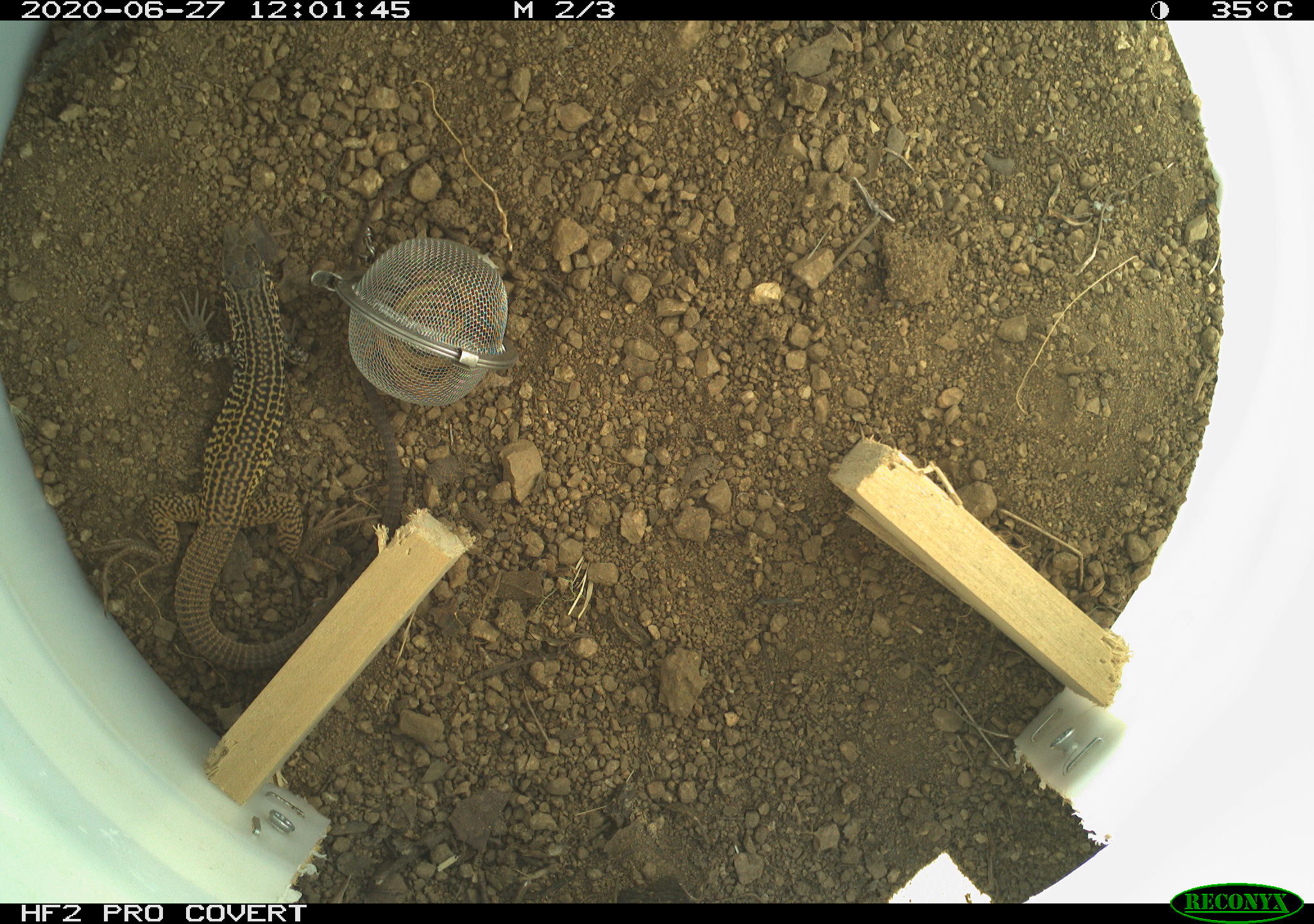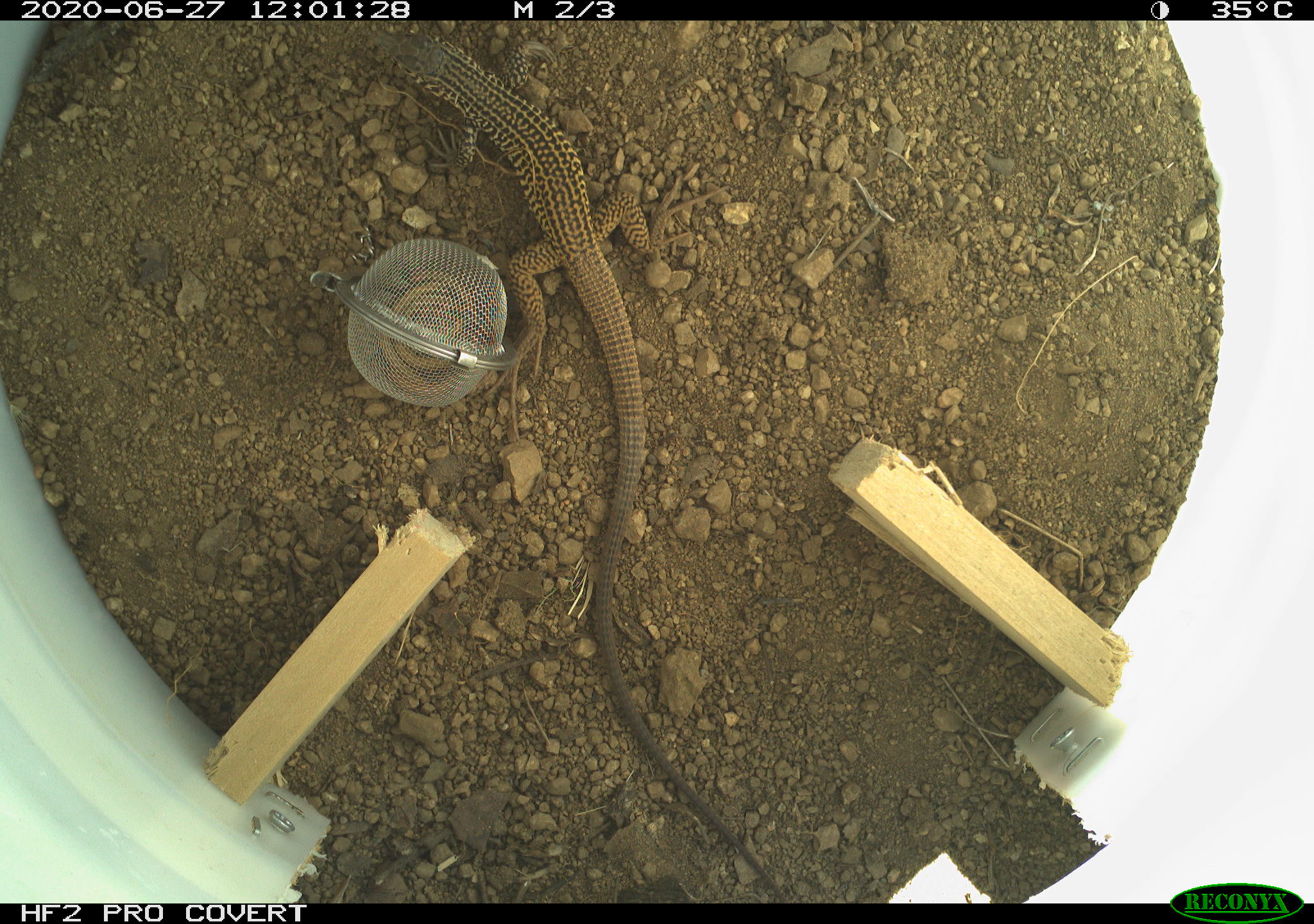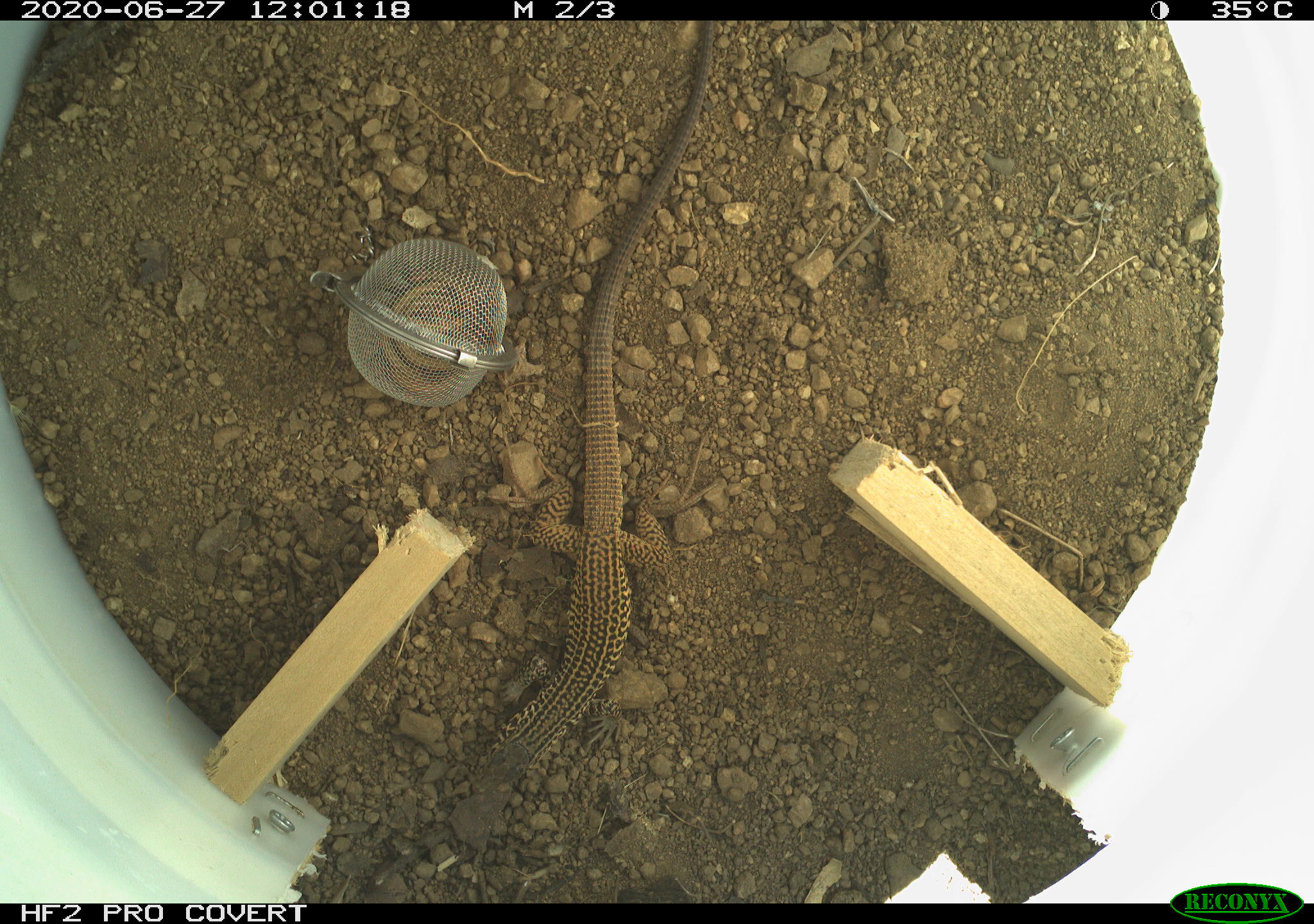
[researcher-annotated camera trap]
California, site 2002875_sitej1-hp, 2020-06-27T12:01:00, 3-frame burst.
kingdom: Animalia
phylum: Chordata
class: Reptilia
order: Squamata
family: Teiidae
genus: Aspidoscelis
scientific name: Aspidoscelis tigris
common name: western whiptail